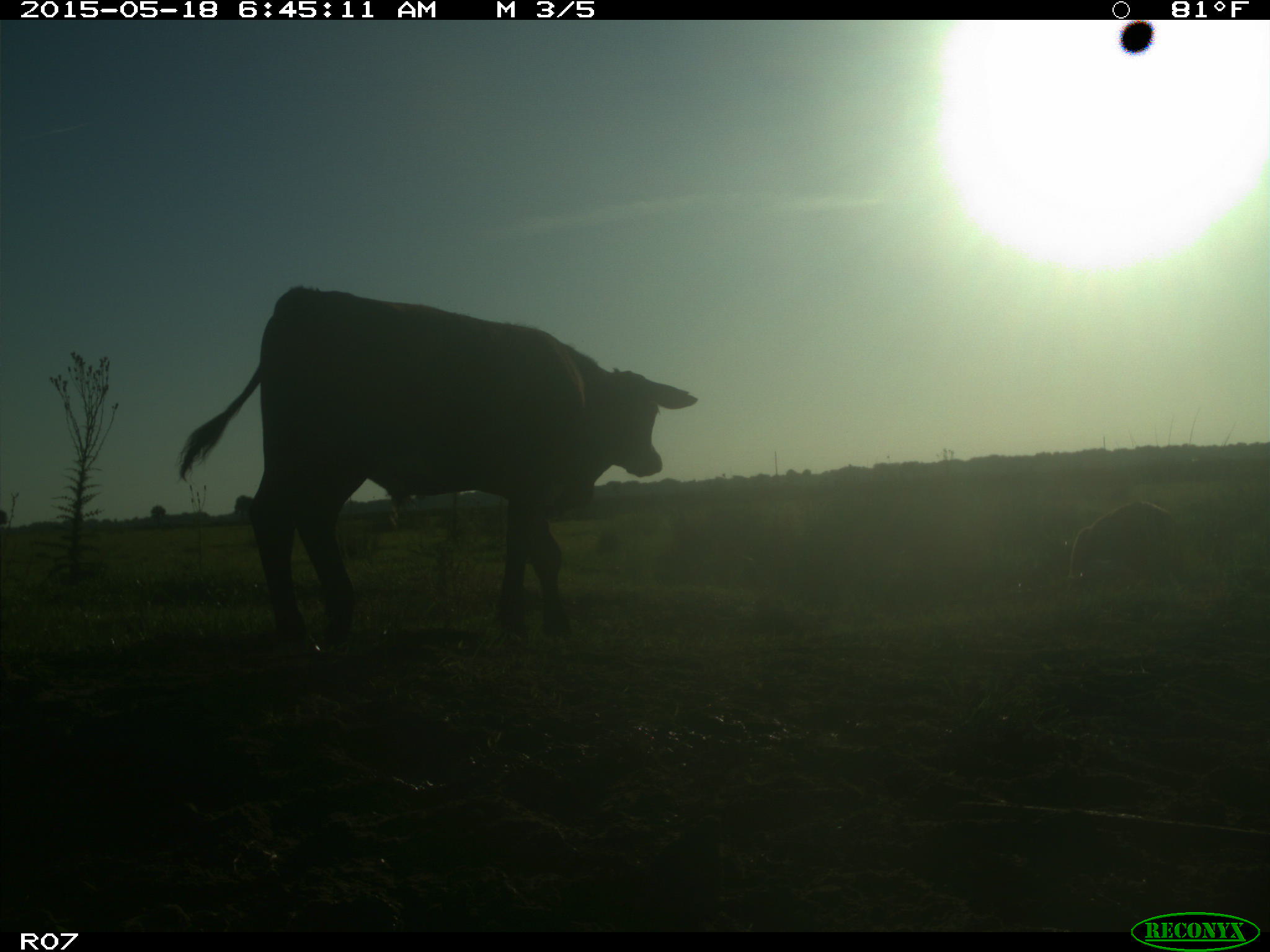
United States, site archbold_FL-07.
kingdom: Animalia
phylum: Chordata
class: Mammalia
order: Artiodactyla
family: Bovidae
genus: Bos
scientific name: Bos taurus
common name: domestic cow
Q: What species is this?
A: Bos taurus (domestic cow).